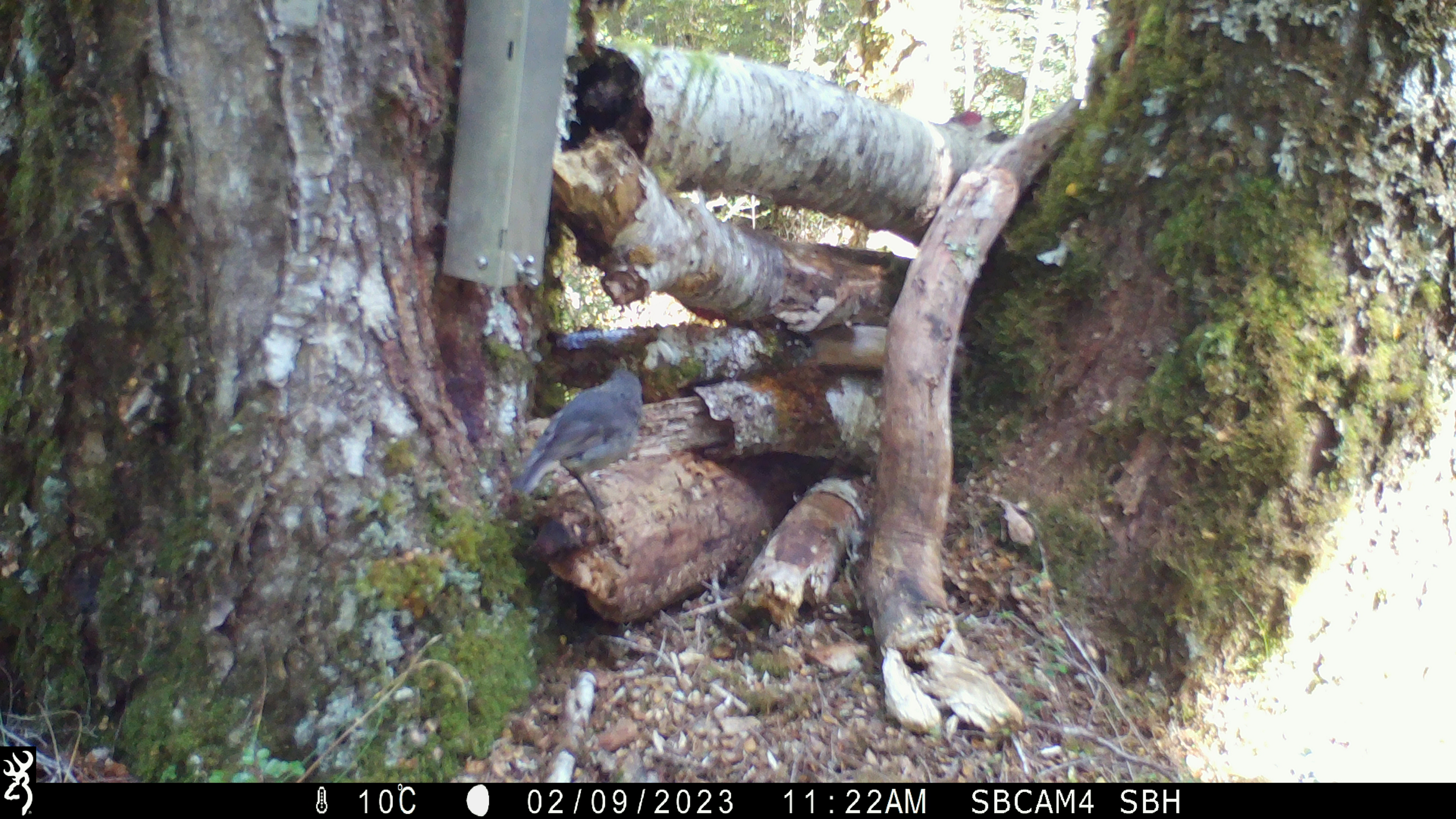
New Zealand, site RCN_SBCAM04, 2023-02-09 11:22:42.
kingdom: Animalia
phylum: Chordata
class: Aves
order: Passeriformes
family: Petroicidae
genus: Petroica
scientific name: Petroica australis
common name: new zealand robin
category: robin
Robin (new zealand robin) (Petroica australis).